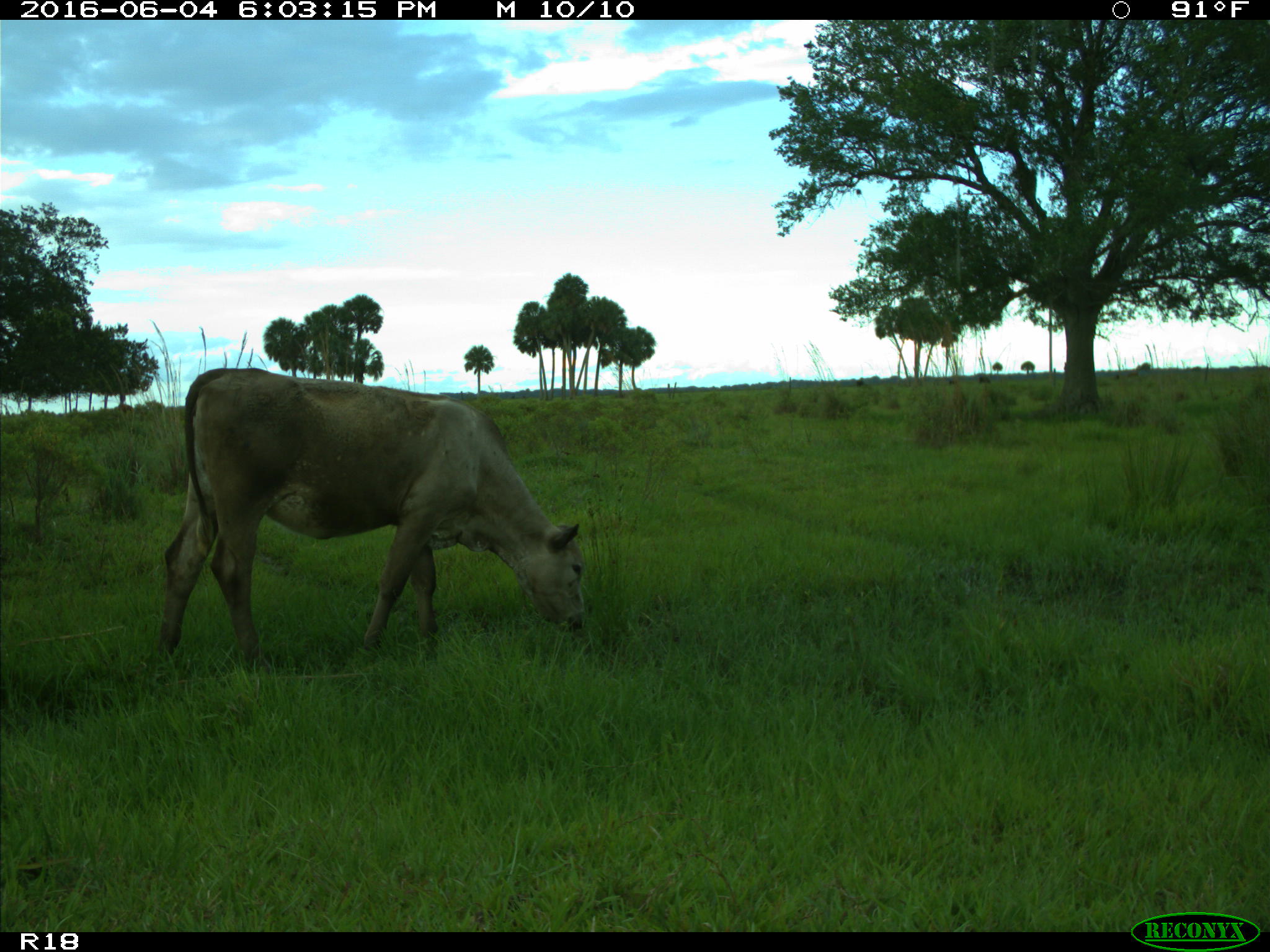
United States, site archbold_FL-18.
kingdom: Animalia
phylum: Chordata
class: Mammalia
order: Artiodactyla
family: Bovidae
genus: Bos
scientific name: Bos taurus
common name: domestic cow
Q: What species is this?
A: Bos taurus (domestic cow).